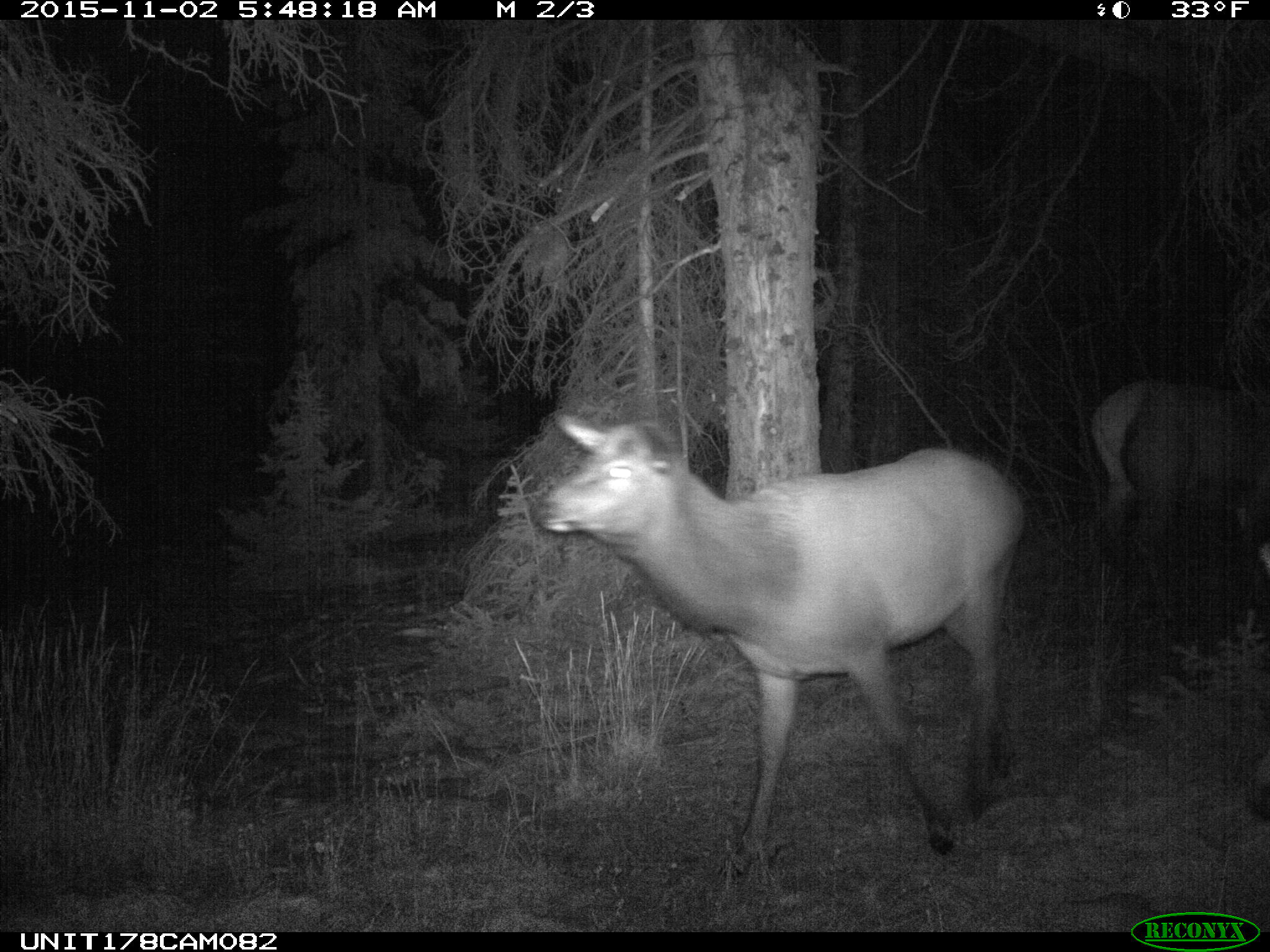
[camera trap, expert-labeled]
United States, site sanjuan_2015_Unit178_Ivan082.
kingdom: Animalia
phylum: Chordata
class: Mammalia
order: Artiodactyla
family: Cervidae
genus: Cervus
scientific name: Cervus elaphus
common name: red deer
Cervus elaphus (red deer).